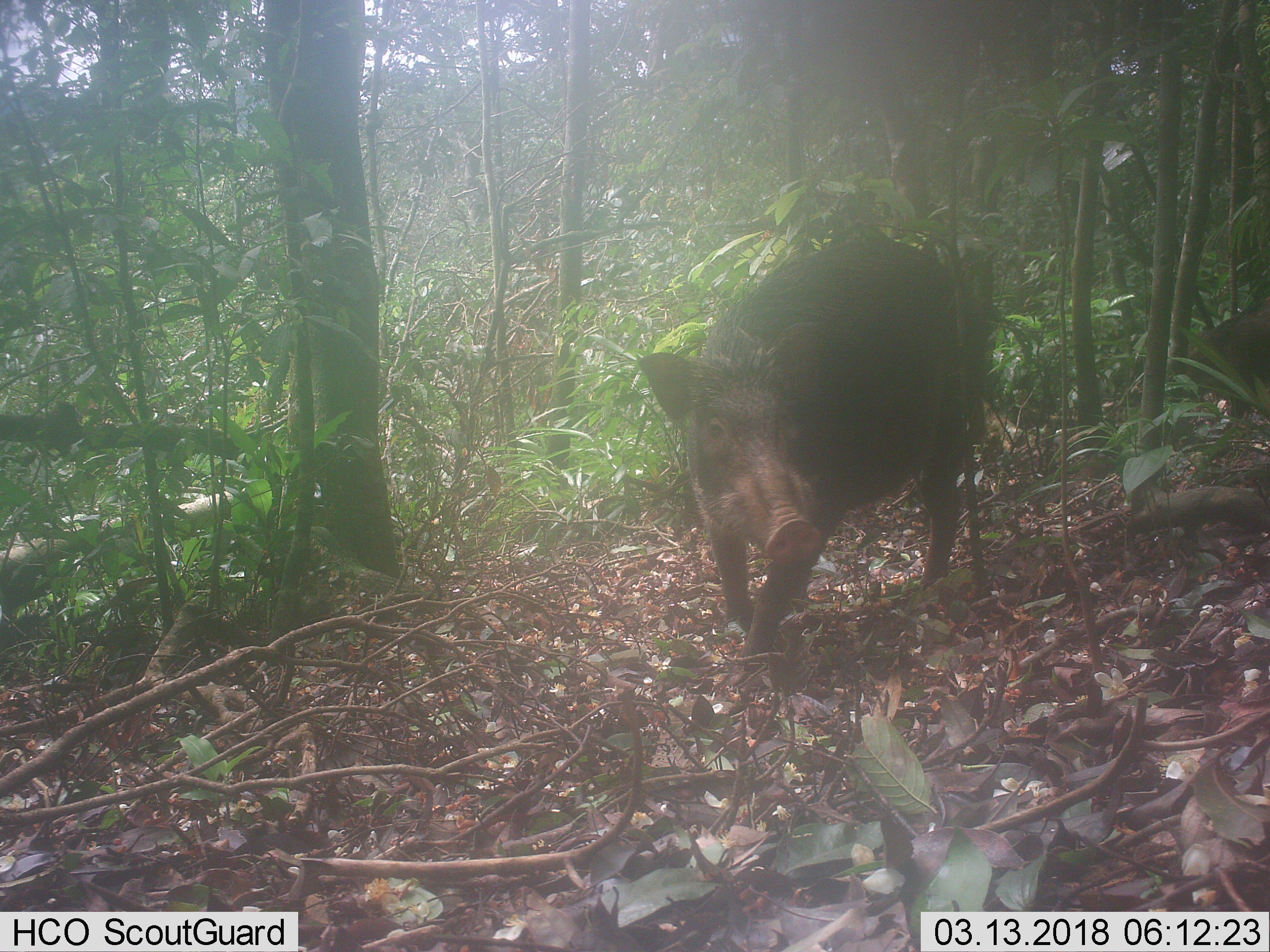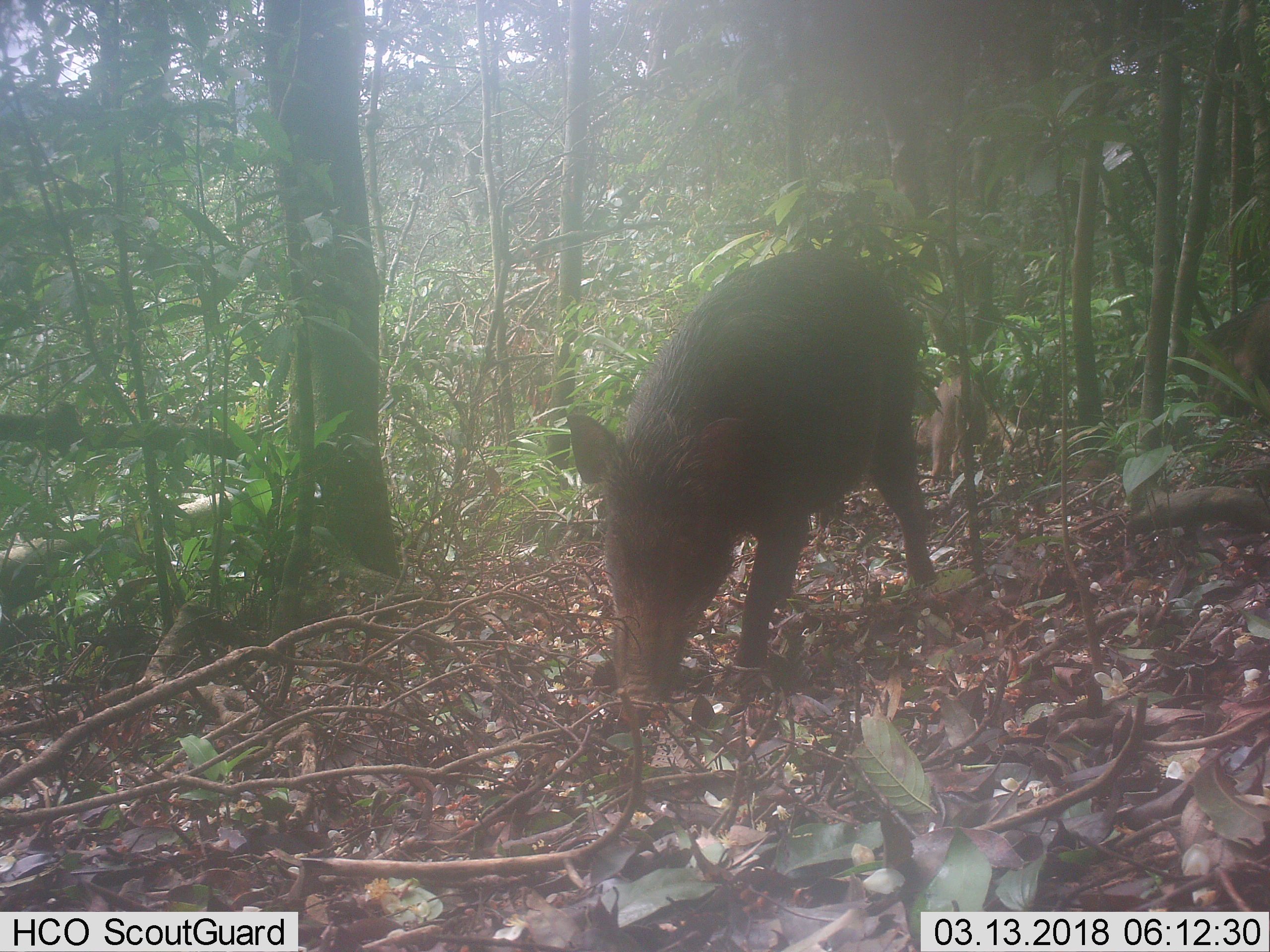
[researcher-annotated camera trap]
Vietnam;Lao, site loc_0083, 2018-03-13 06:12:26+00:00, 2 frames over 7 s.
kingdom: Animalia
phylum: Chordata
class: Mammalia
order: Artiodactyla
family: Suidae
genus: Sus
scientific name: Sus scrofa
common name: eurasian wild pig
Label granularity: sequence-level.